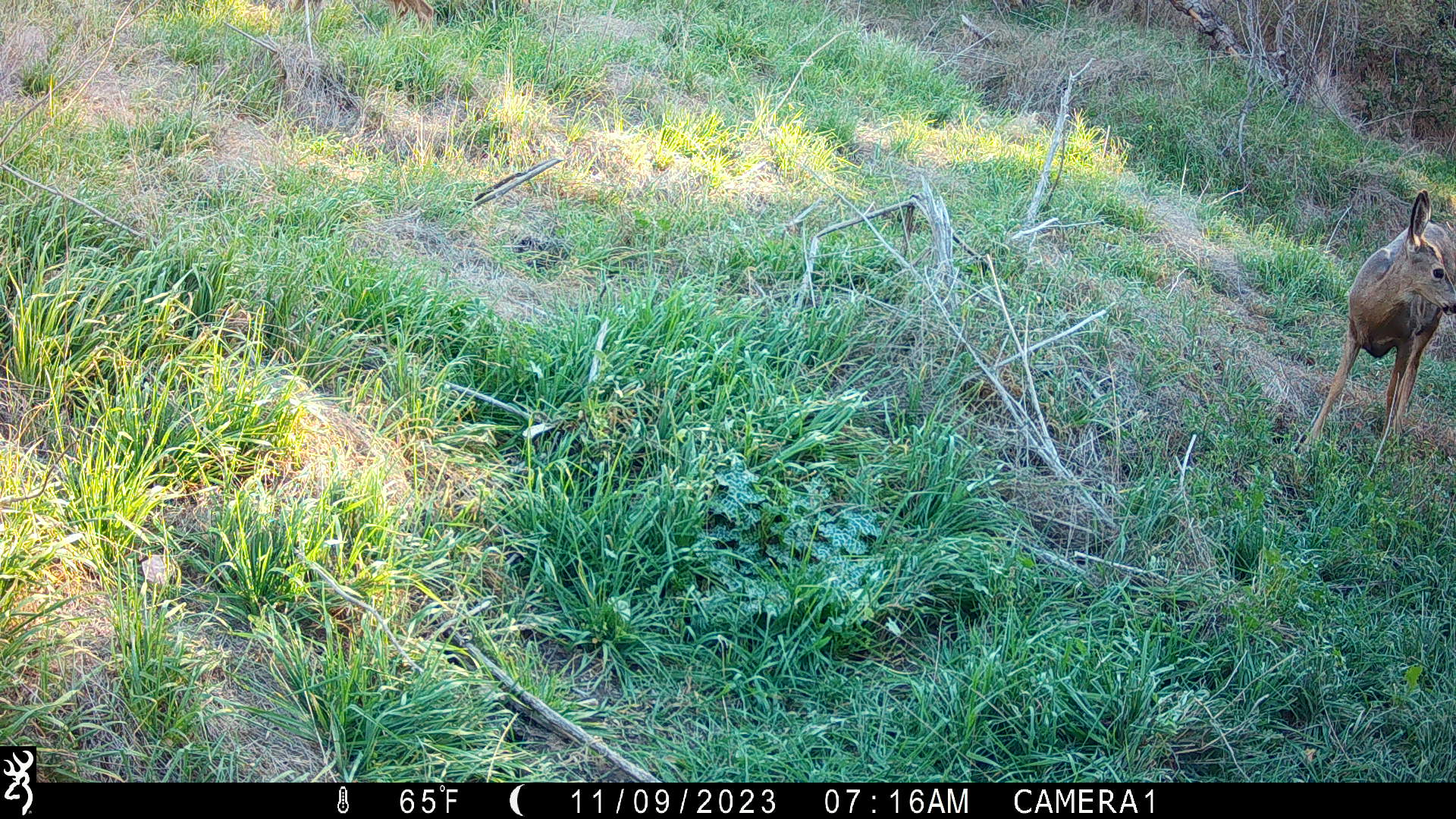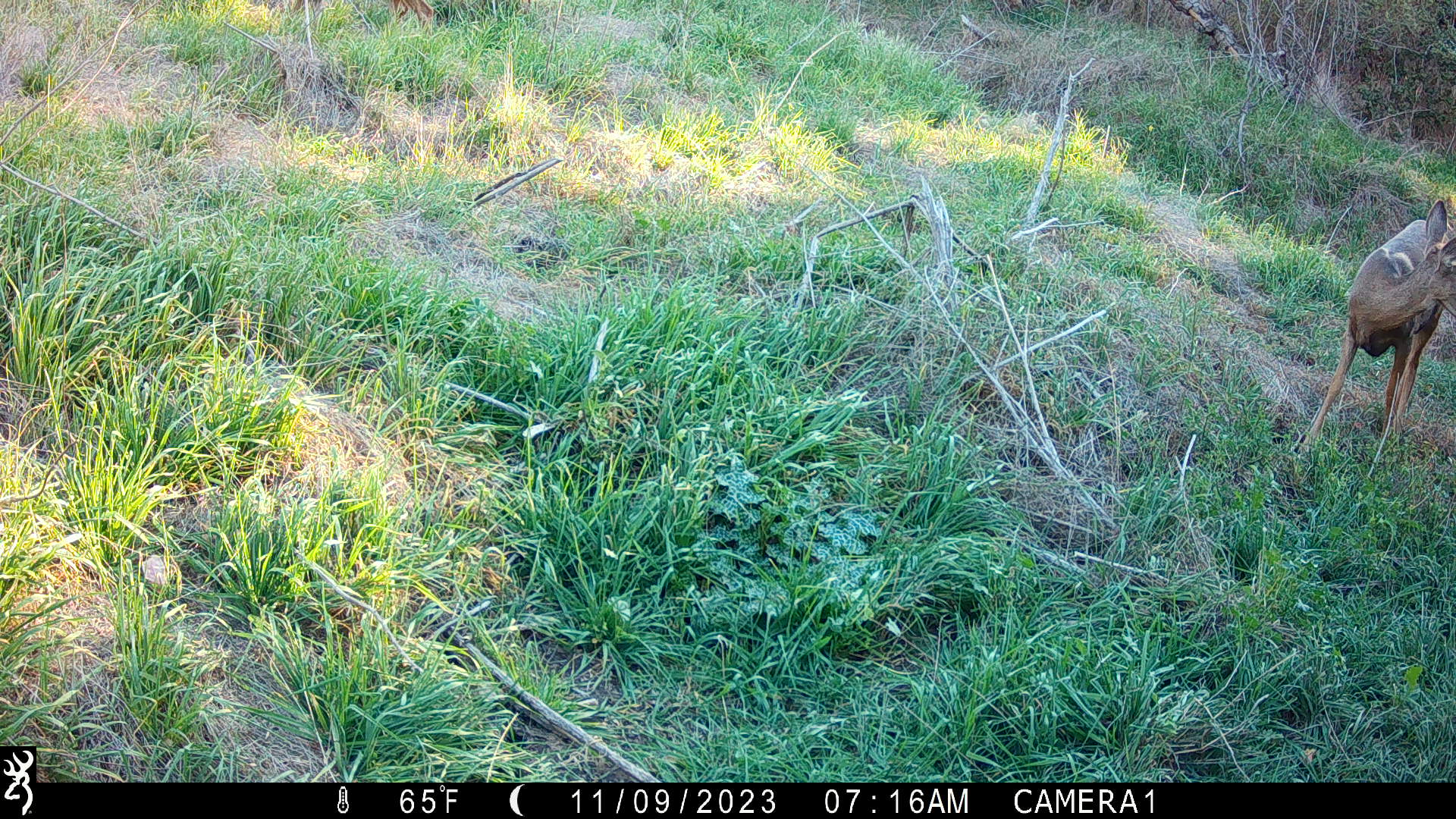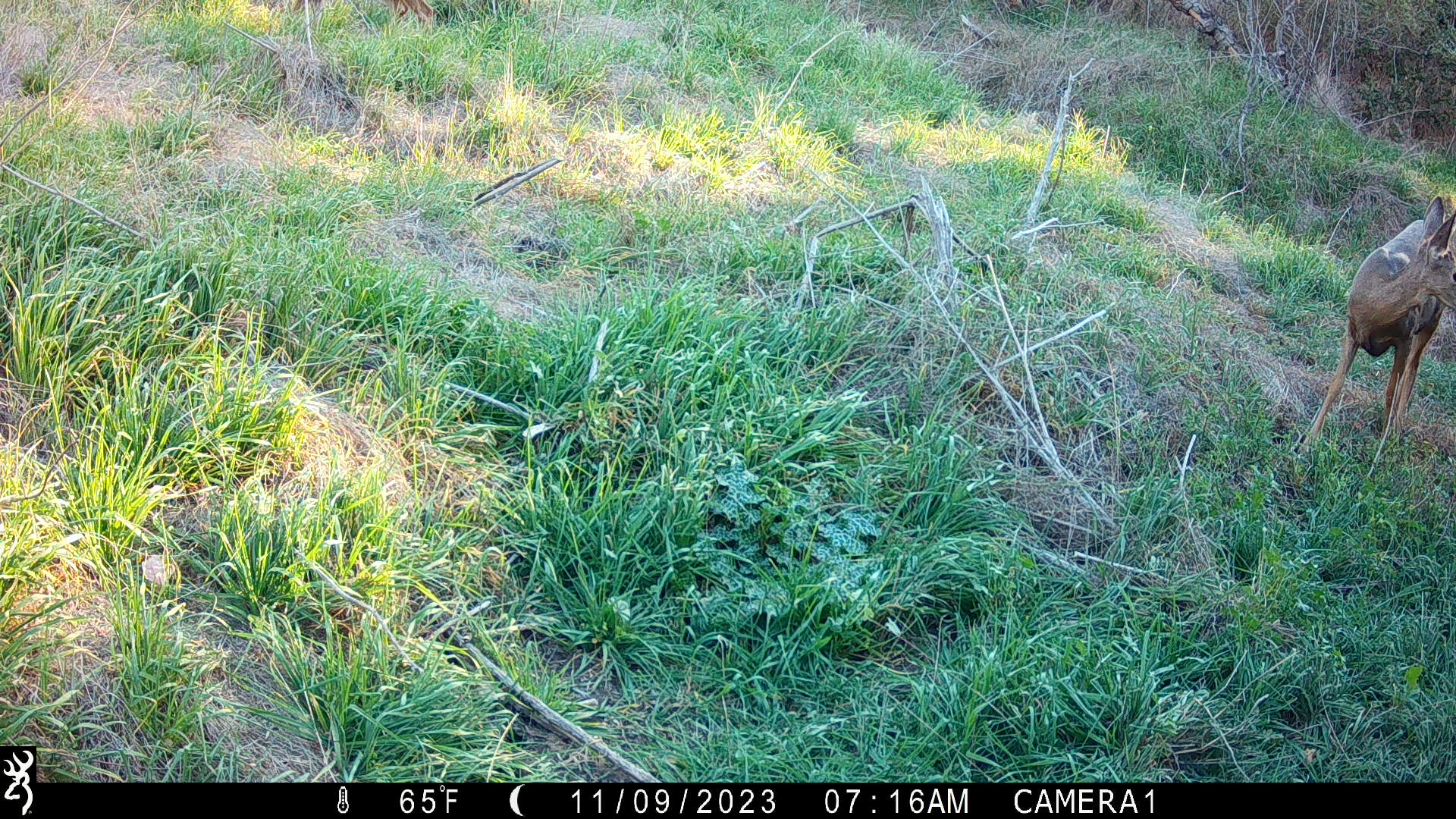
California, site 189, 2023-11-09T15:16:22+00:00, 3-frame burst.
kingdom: Animalia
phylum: Chordata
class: Mammalia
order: Artiodactyla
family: Cervidae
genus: Odocoileus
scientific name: Odocoileus hemionus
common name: mule deer